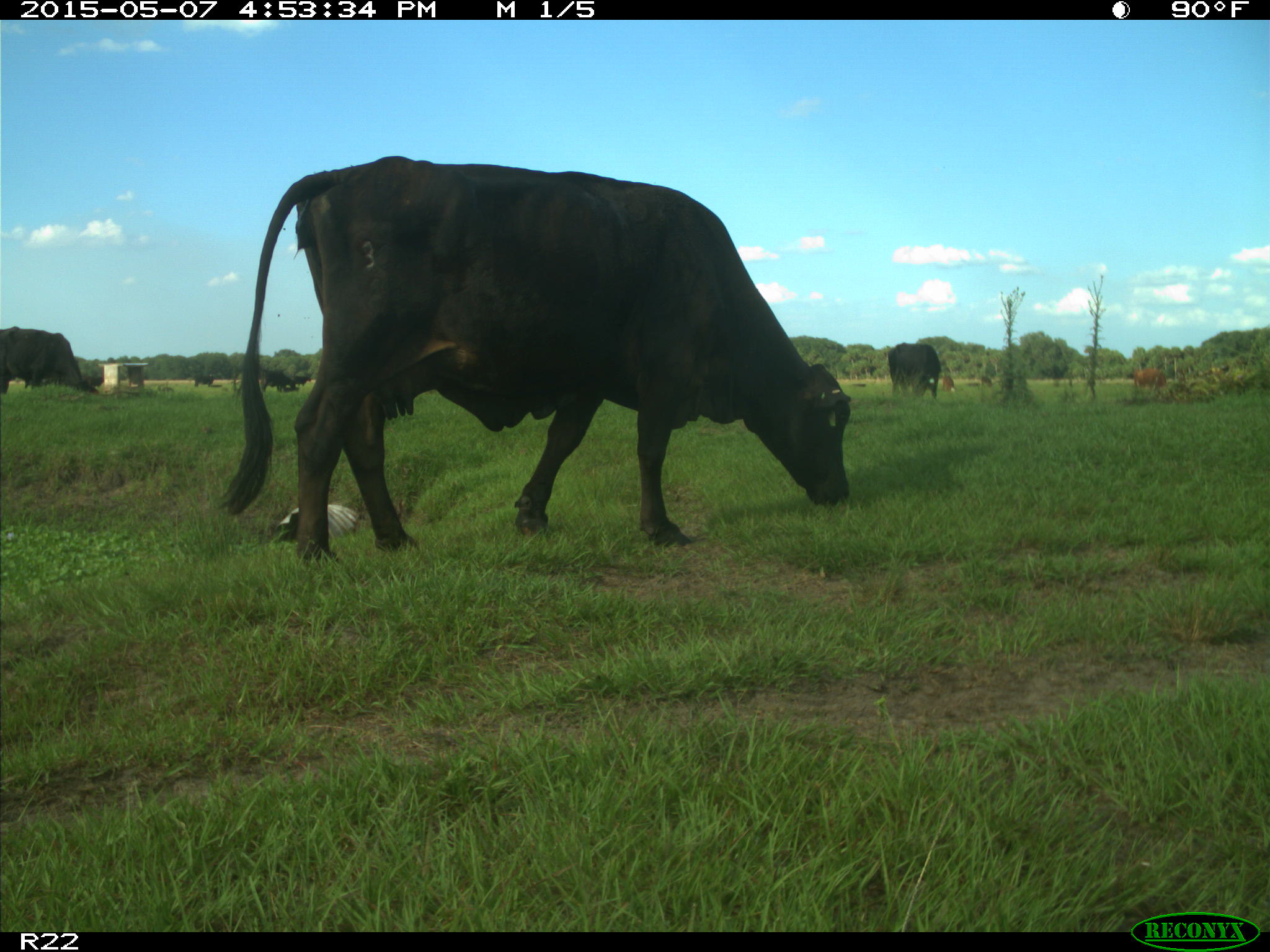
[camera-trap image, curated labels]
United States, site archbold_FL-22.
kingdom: Animalia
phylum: Chordata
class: Mammalia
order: Artiodactyla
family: Bovidae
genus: Bos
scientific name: Bos taurus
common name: domestic cow